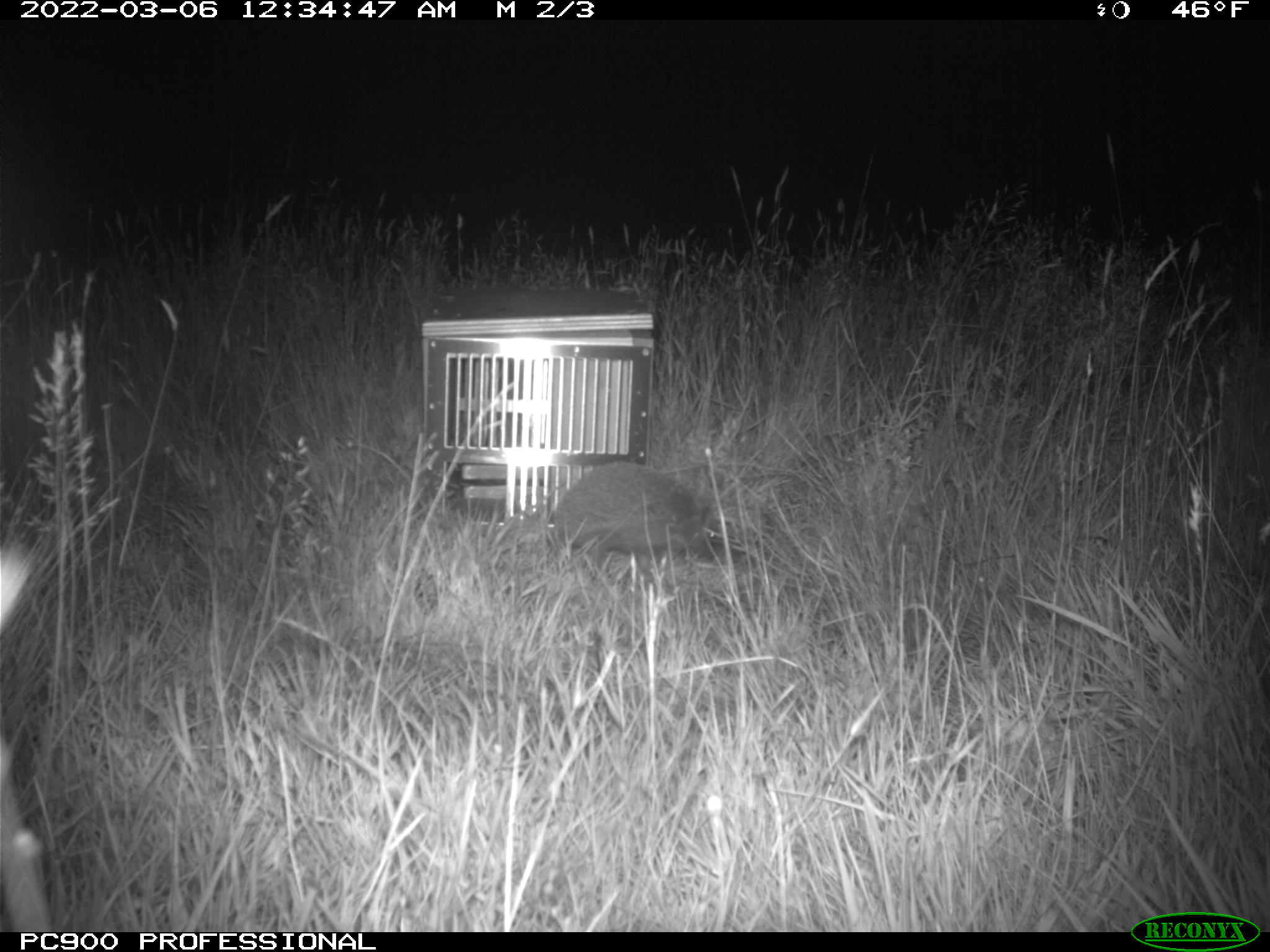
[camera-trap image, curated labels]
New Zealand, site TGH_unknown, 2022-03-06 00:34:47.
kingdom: Animalia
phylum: Chordata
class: Mammalia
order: Eulipotyphla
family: Erinaceidae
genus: Erinaceus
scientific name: Erinaceus europaeus europaeus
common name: european hedgehog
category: hedgehog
Hedgehog (european hedgehog) (Erinaceus europaeus europaeus).